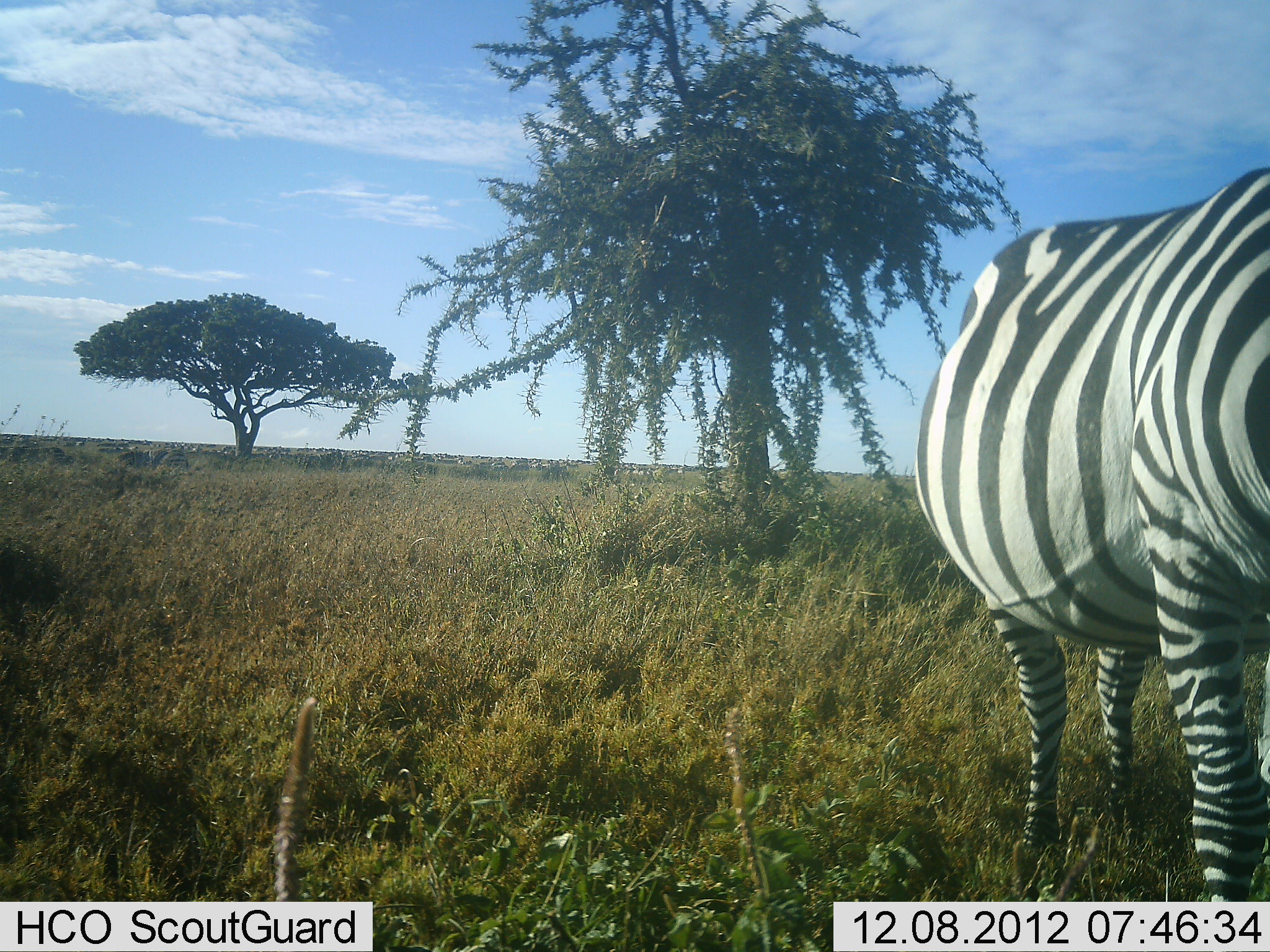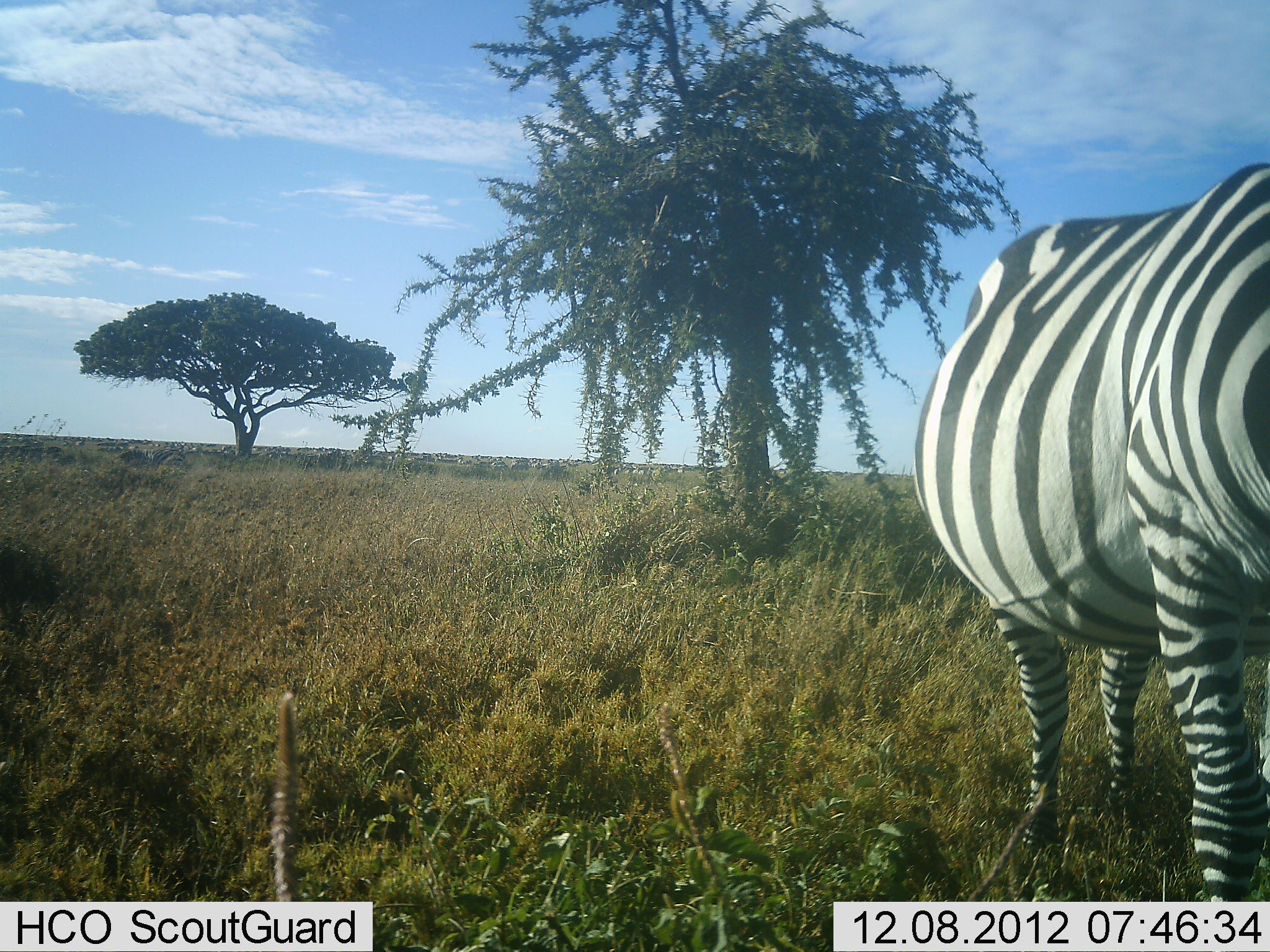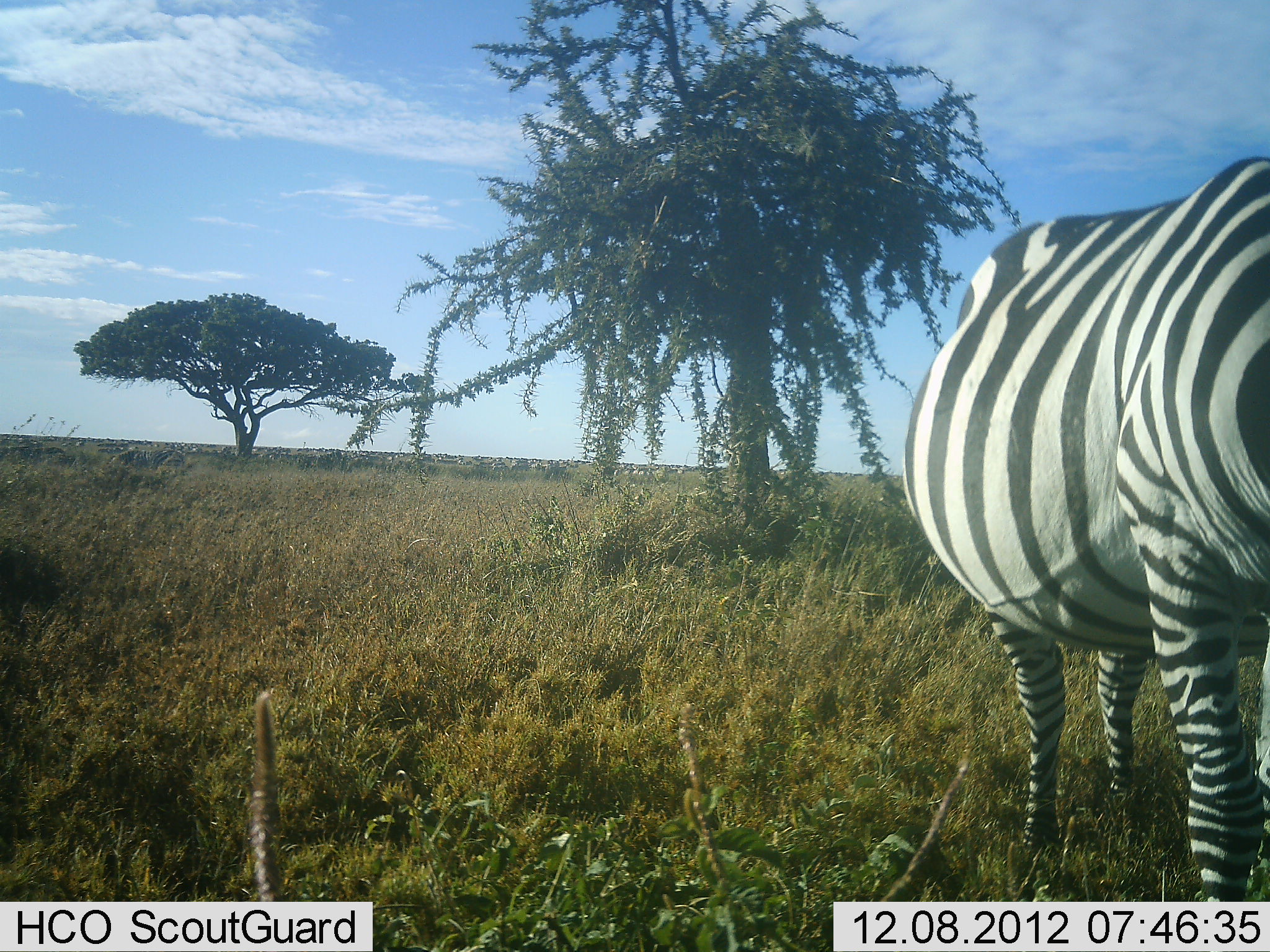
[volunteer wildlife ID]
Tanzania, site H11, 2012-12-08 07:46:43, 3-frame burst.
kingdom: Animalia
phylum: Chordata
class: Mammalia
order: Perissodactyla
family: Equidae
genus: Equus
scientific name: Equus quagga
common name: plains zebra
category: zebra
Zebra (plains zebra) (Equus quagga), count 1. Behavior (volunteer vote fractions): standing 100%, resting 0%, moving 0%, interacting 0%. Young present (vote fraction): 0%. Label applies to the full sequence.